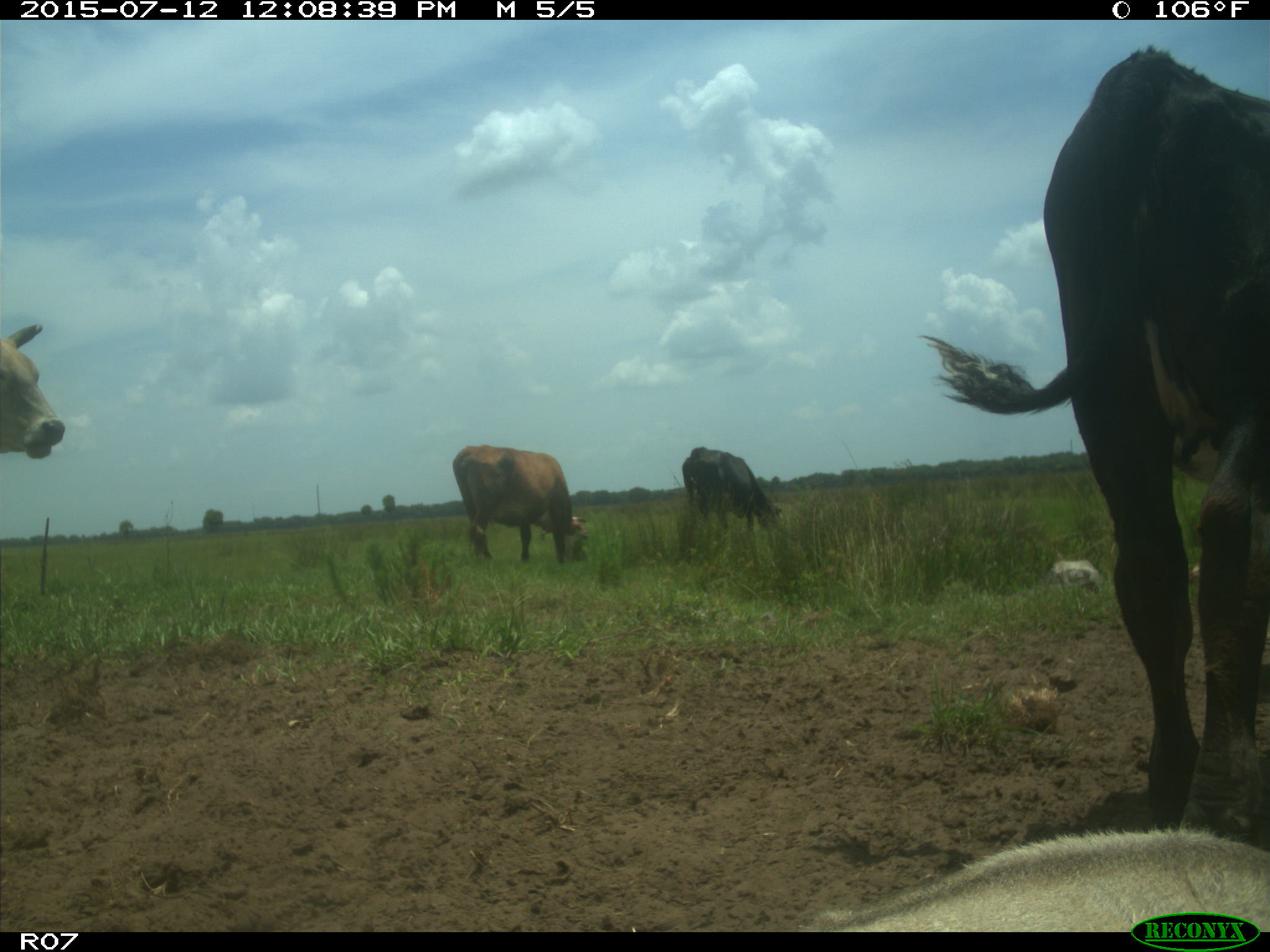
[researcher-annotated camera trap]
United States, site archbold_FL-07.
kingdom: Animalia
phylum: Chordata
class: Mammalia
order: Artiodactyla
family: Bovidae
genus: Bos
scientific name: Bos taurus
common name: domestic cow